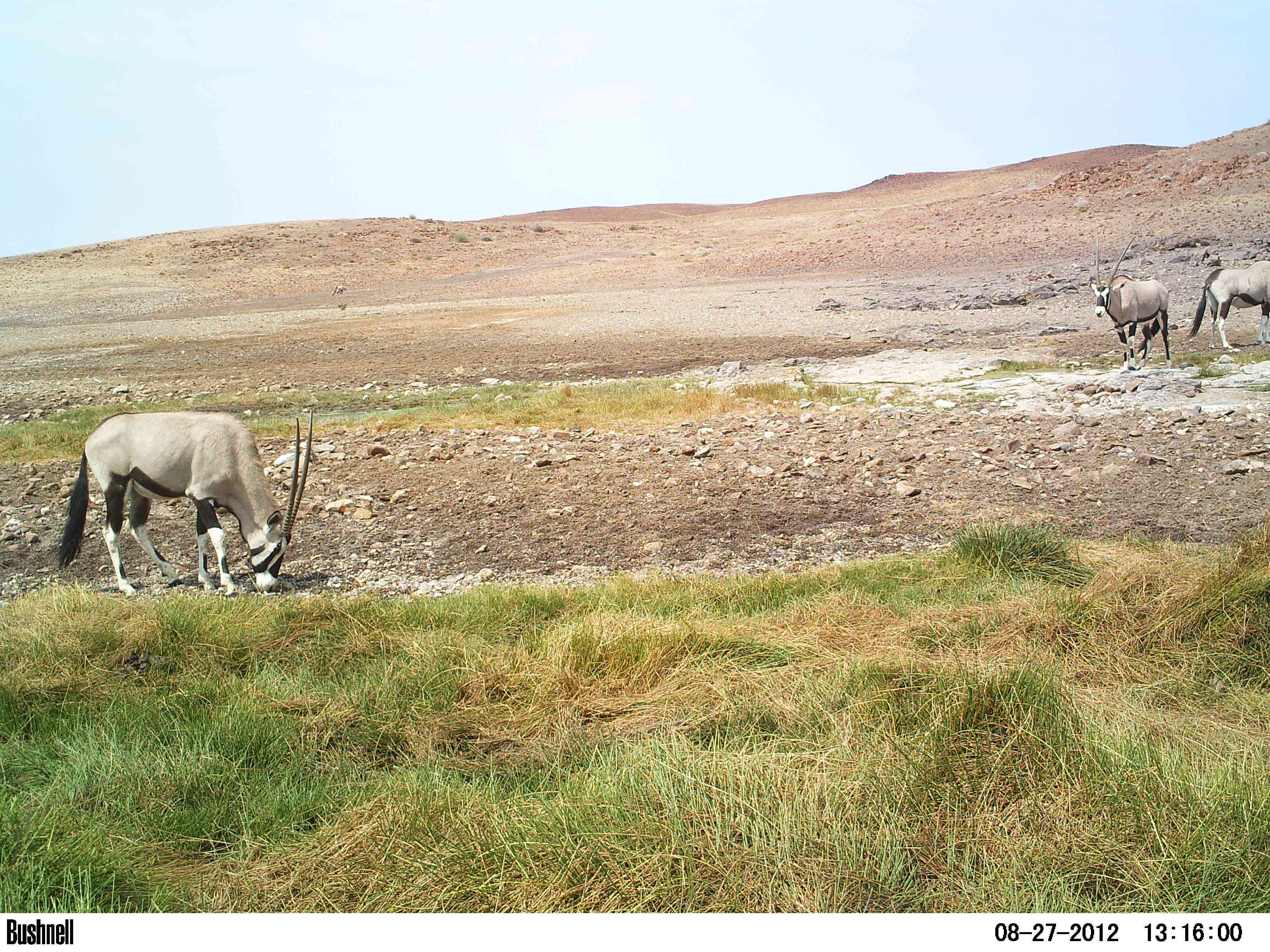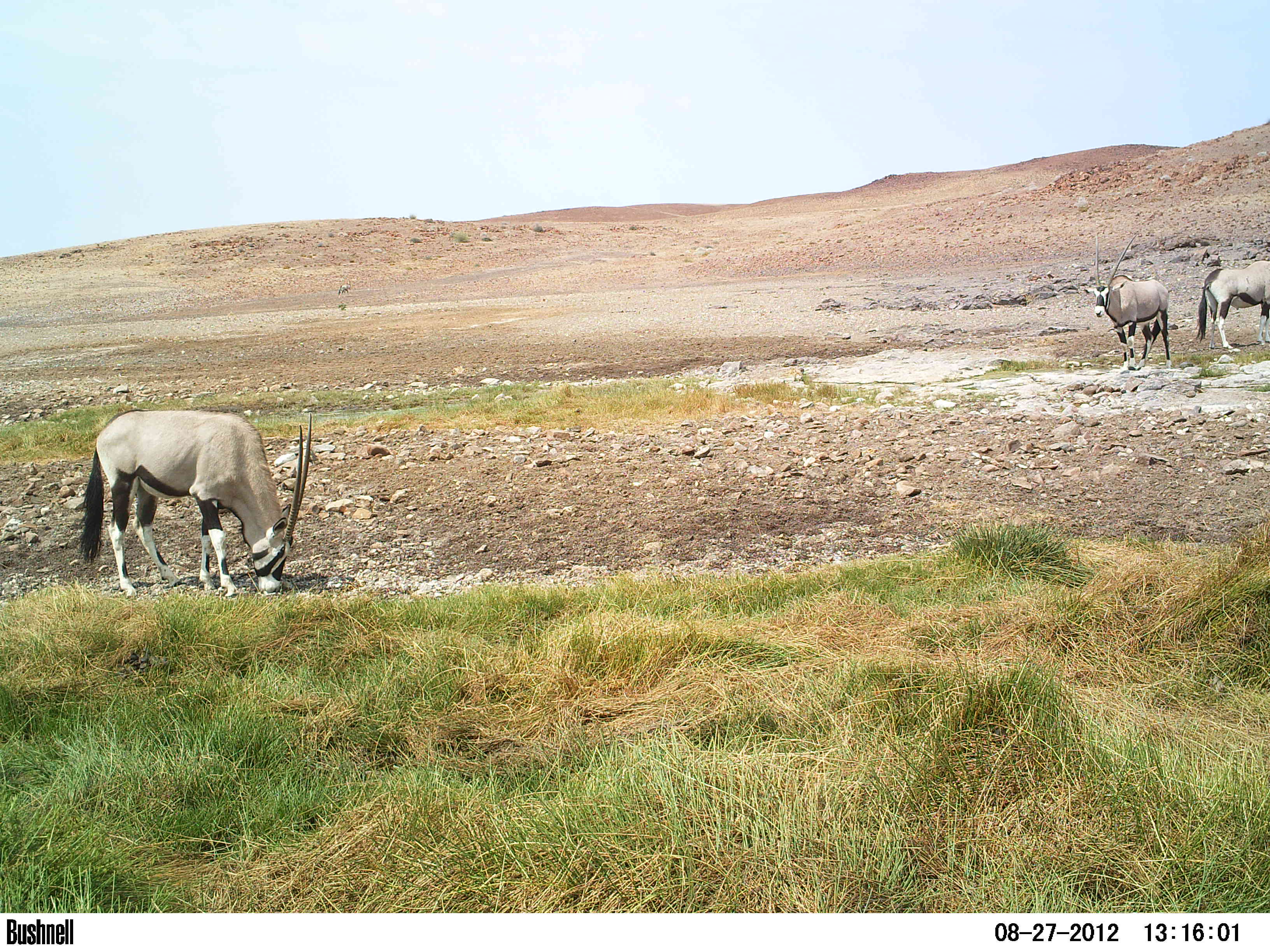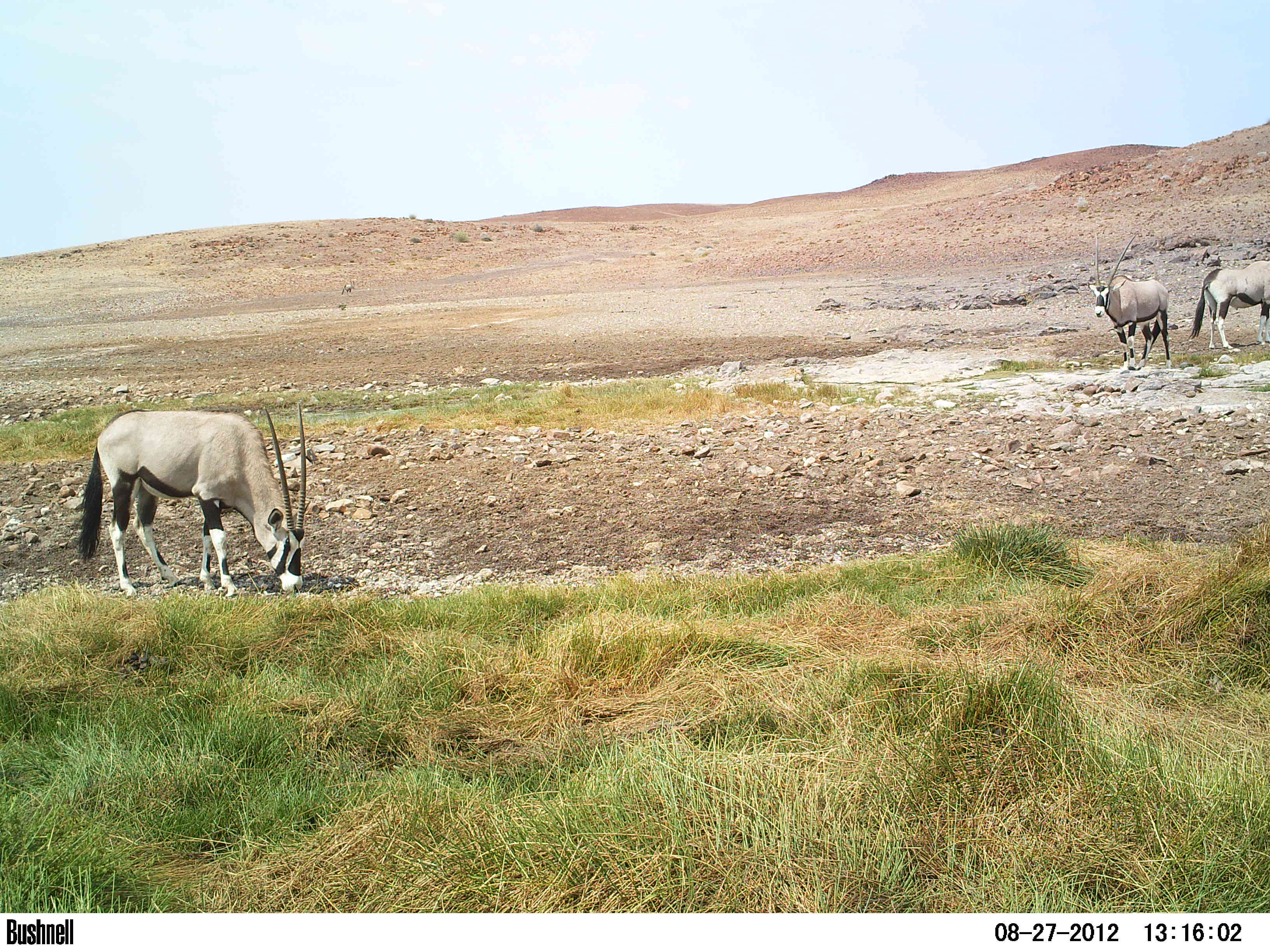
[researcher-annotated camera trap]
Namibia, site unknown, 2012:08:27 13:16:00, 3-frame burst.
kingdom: Animalia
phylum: Chordata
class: Mammalia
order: Artiodactyla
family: Bovidae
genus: Oryx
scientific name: Oryx gazella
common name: gemsbok